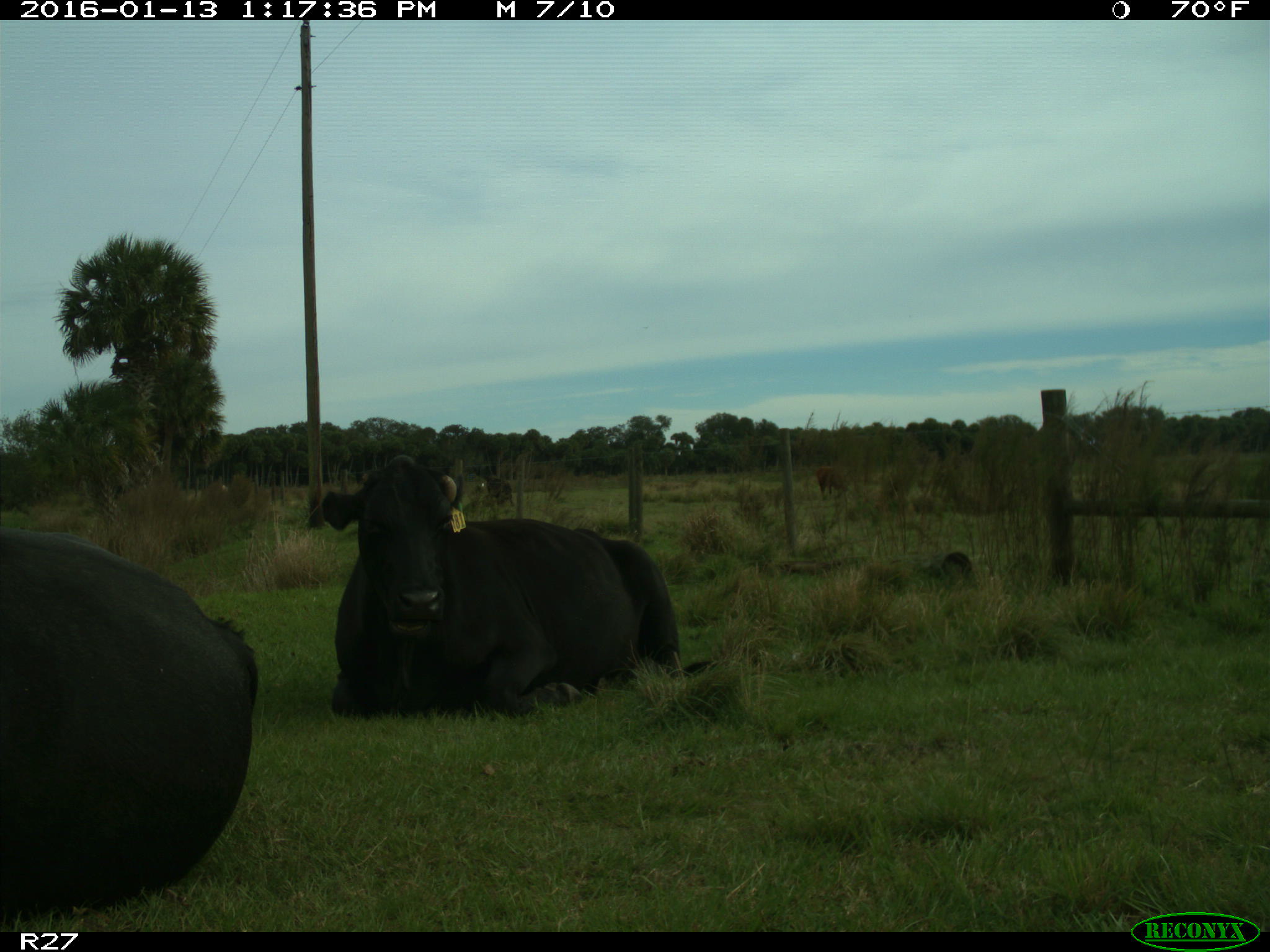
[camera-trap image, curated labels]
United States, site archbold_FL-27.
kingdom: Animalia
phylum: Chordata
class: Mammalia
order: Artiodactyla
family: Bovidae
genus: Bos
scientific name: Bos taurus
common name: domestic cow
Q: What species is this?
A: Bos taurus (domestic cow).